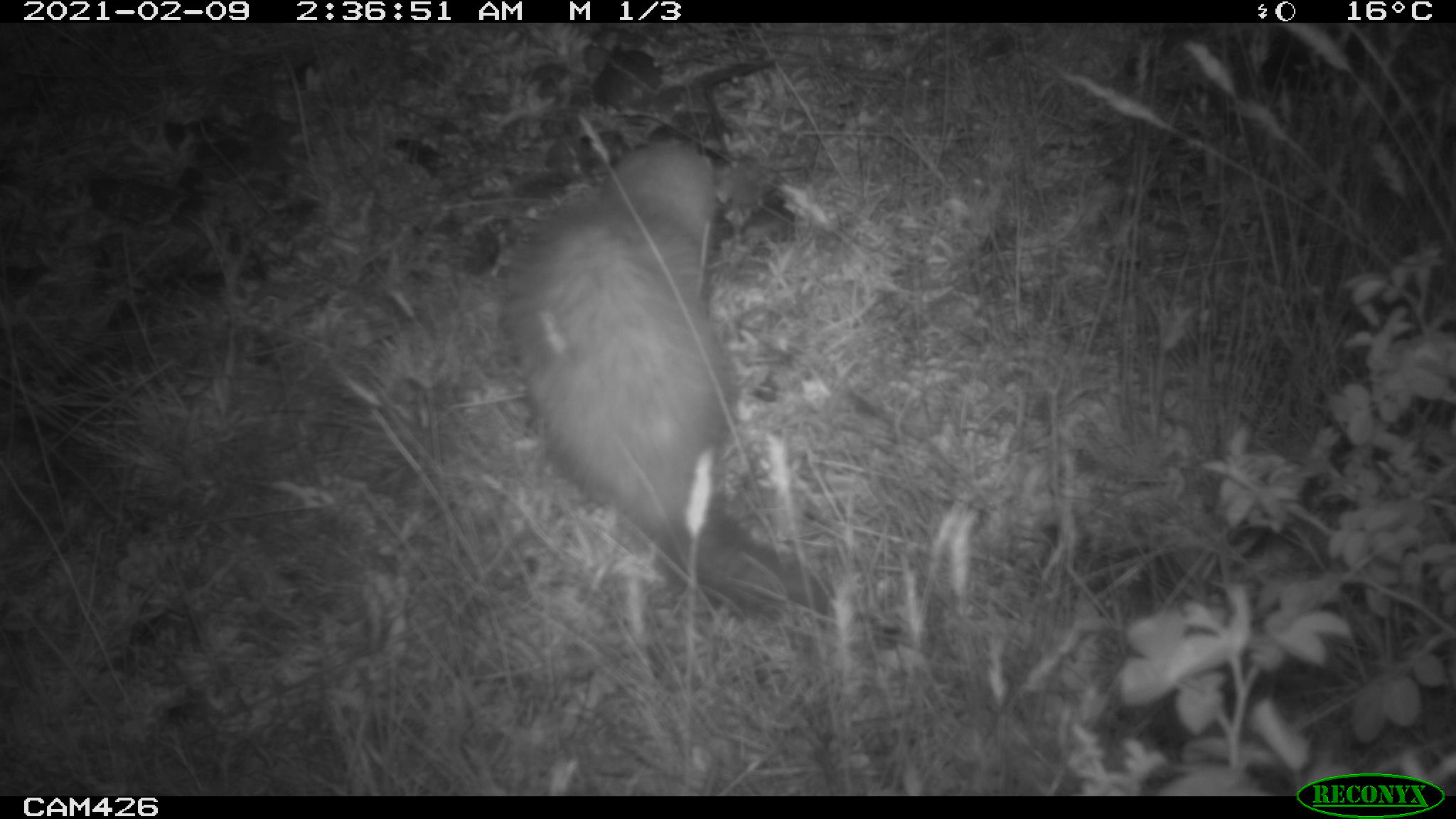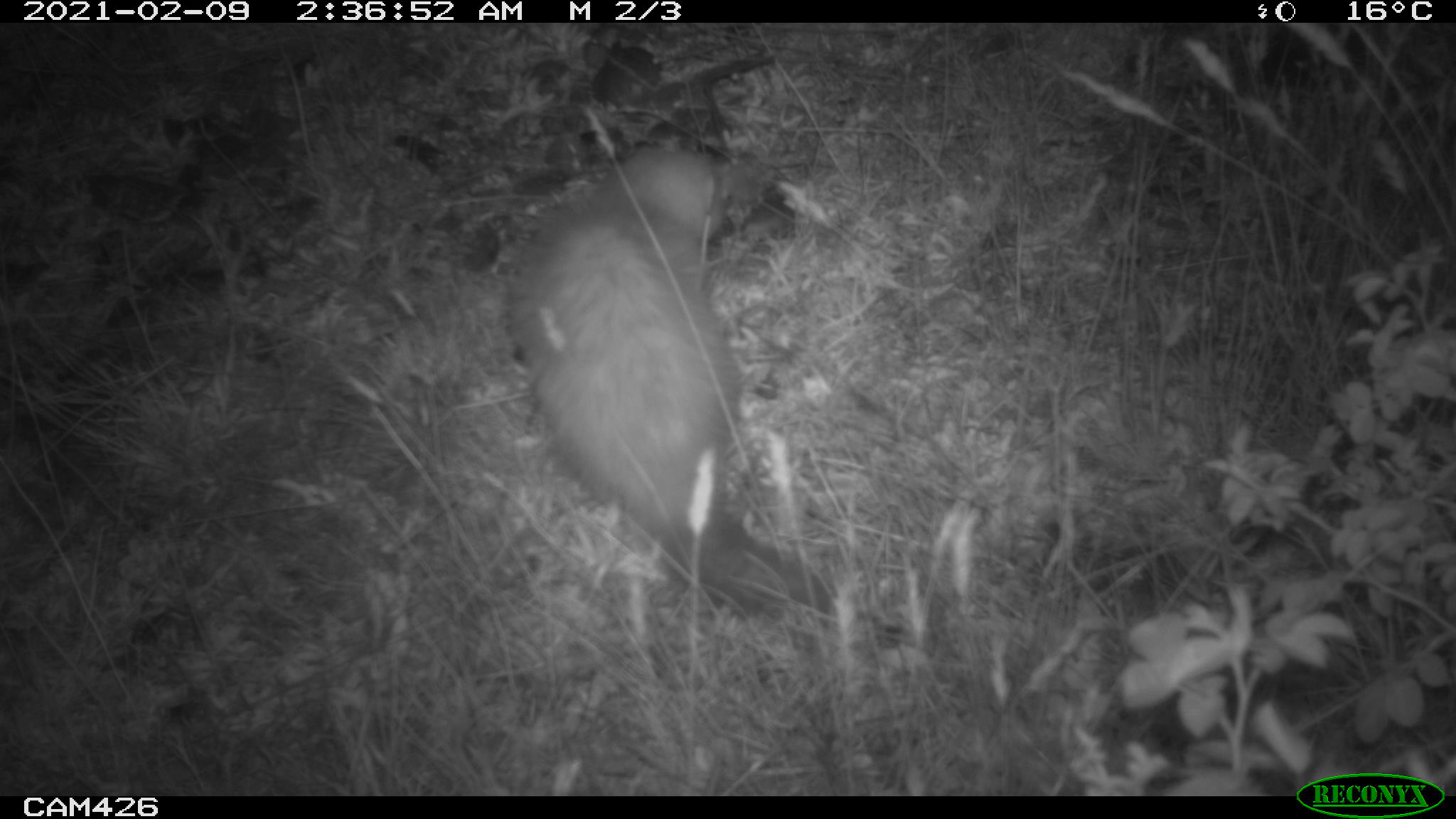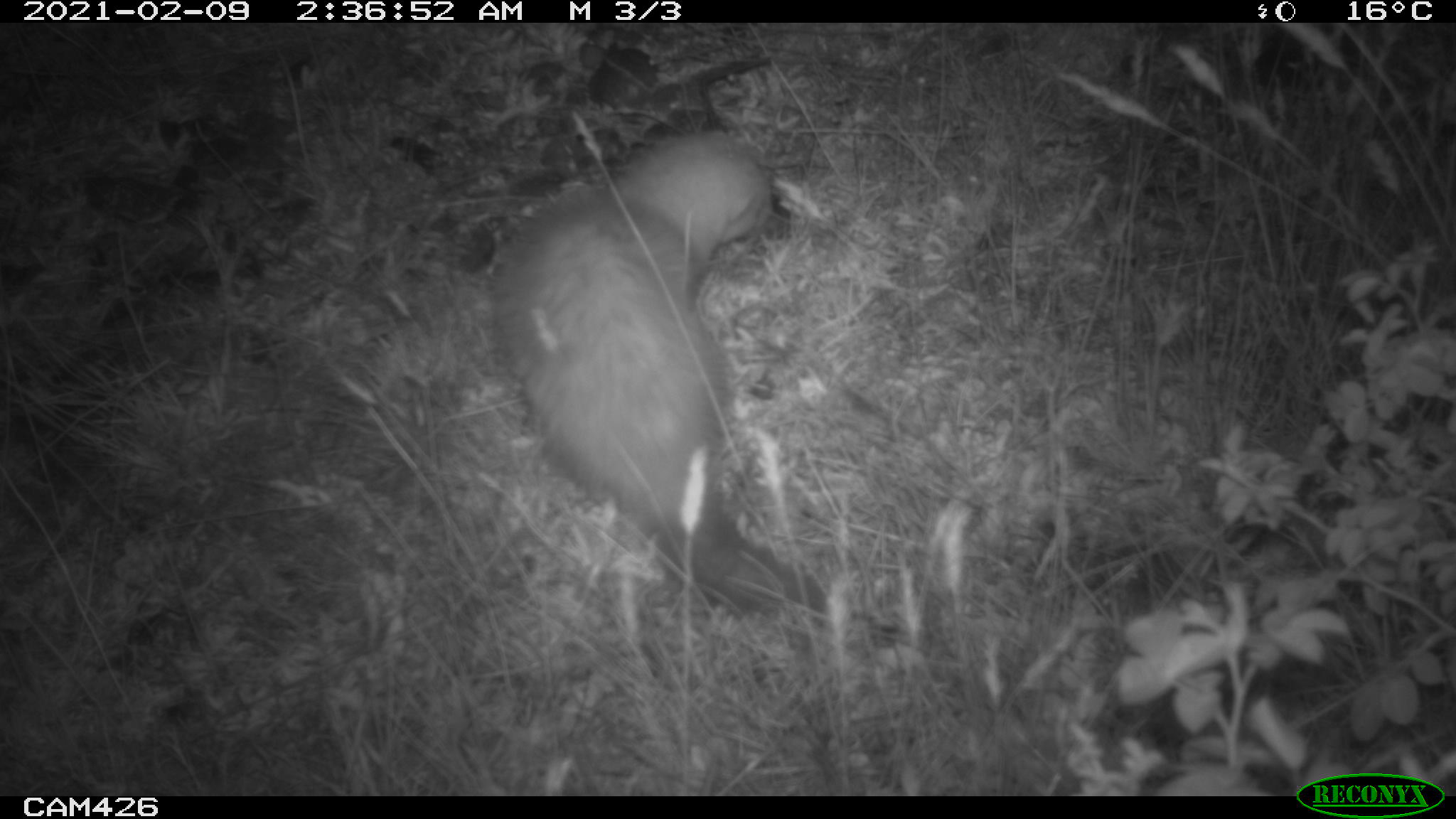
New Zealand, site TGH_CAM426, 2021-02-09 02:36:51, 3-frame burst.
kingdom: Animalia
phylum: Chordata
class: Mammalia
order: Carnivora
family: Mustelidae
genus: Mustela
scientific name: Mustela furo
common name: ferret